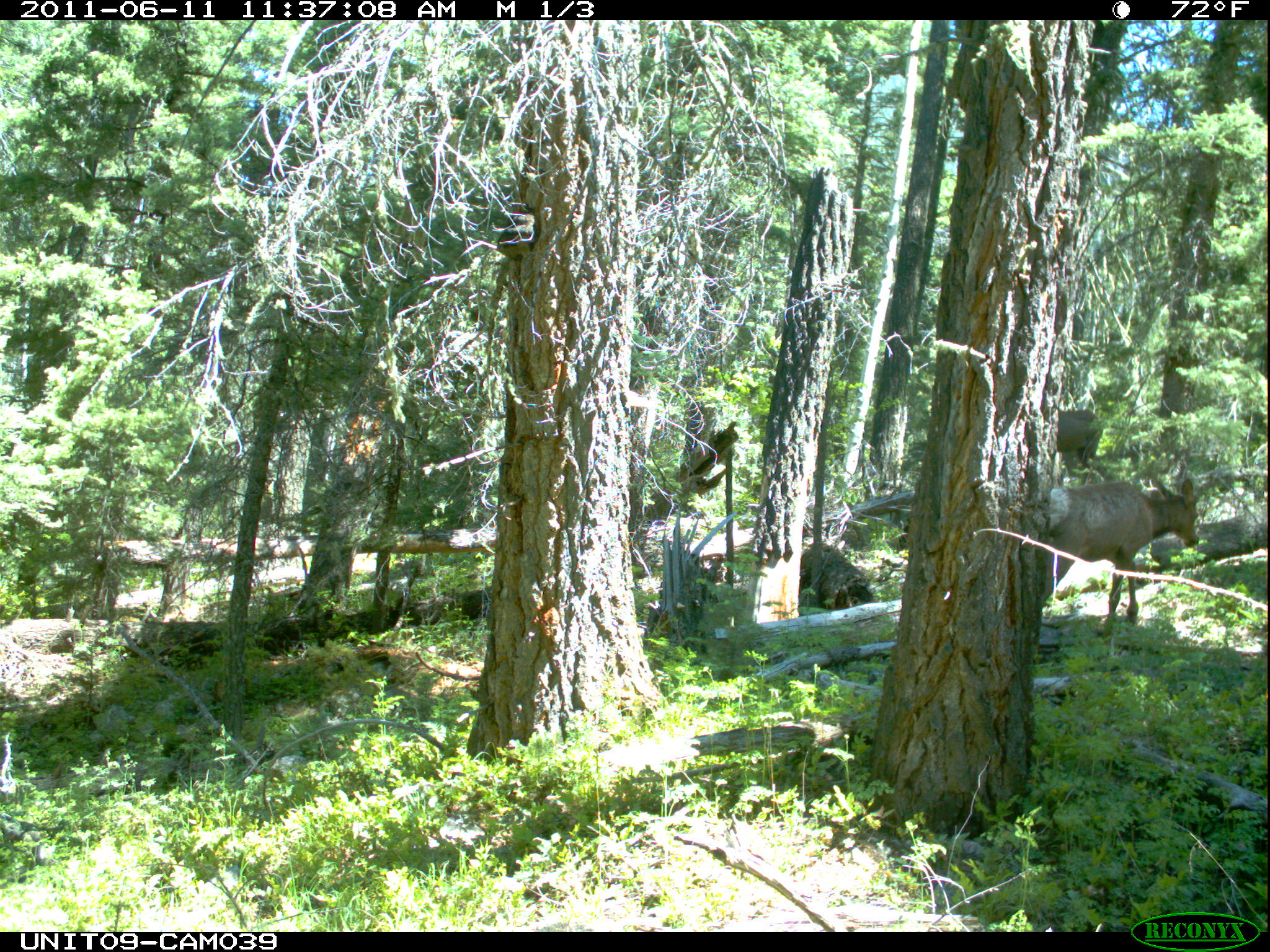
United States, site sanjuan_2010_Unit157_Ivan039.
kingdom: Animalia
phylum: Chordata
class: Mammalia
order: Artiodactyla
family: Cervidae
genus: Cervus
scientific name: Cervus elaphus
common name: red deer